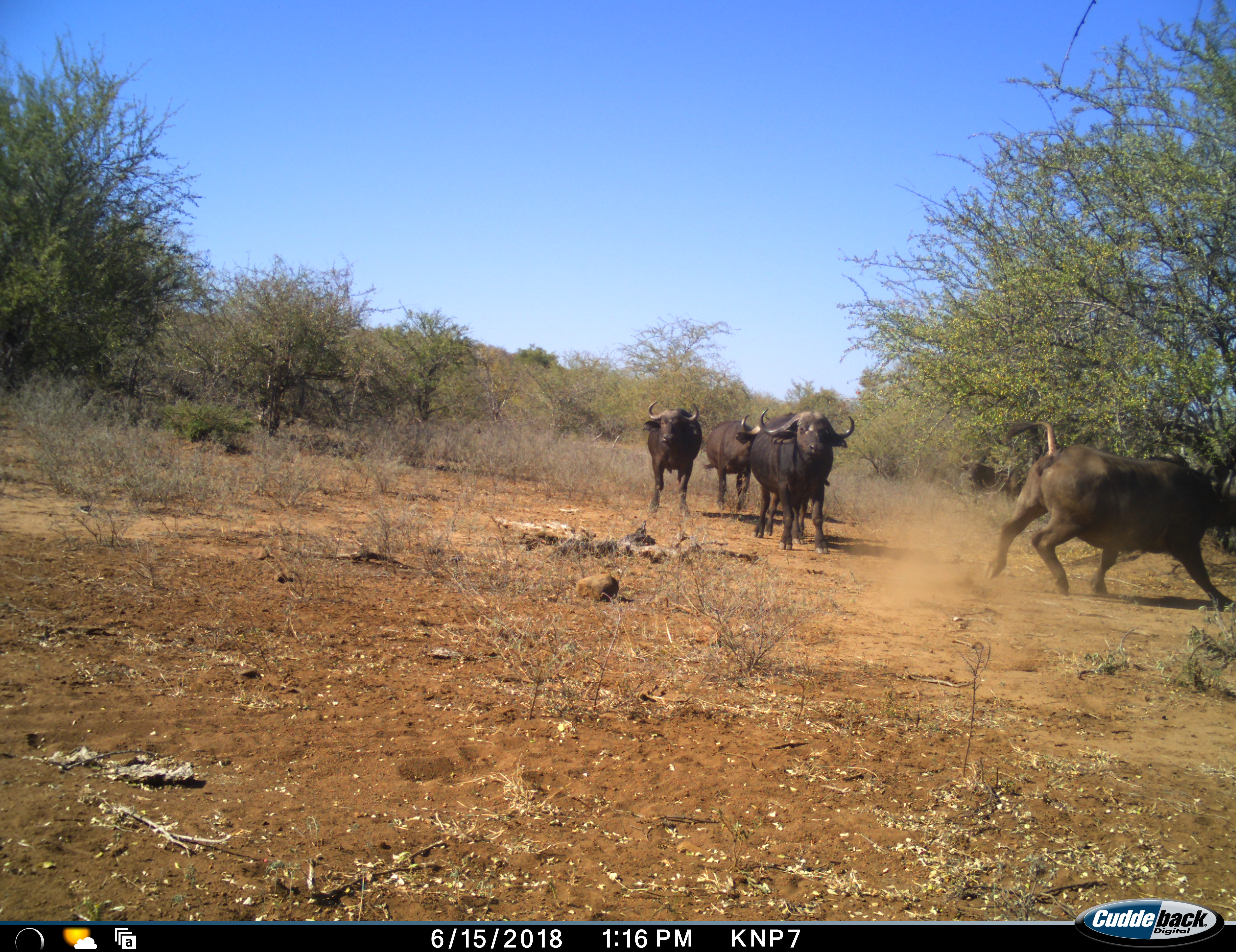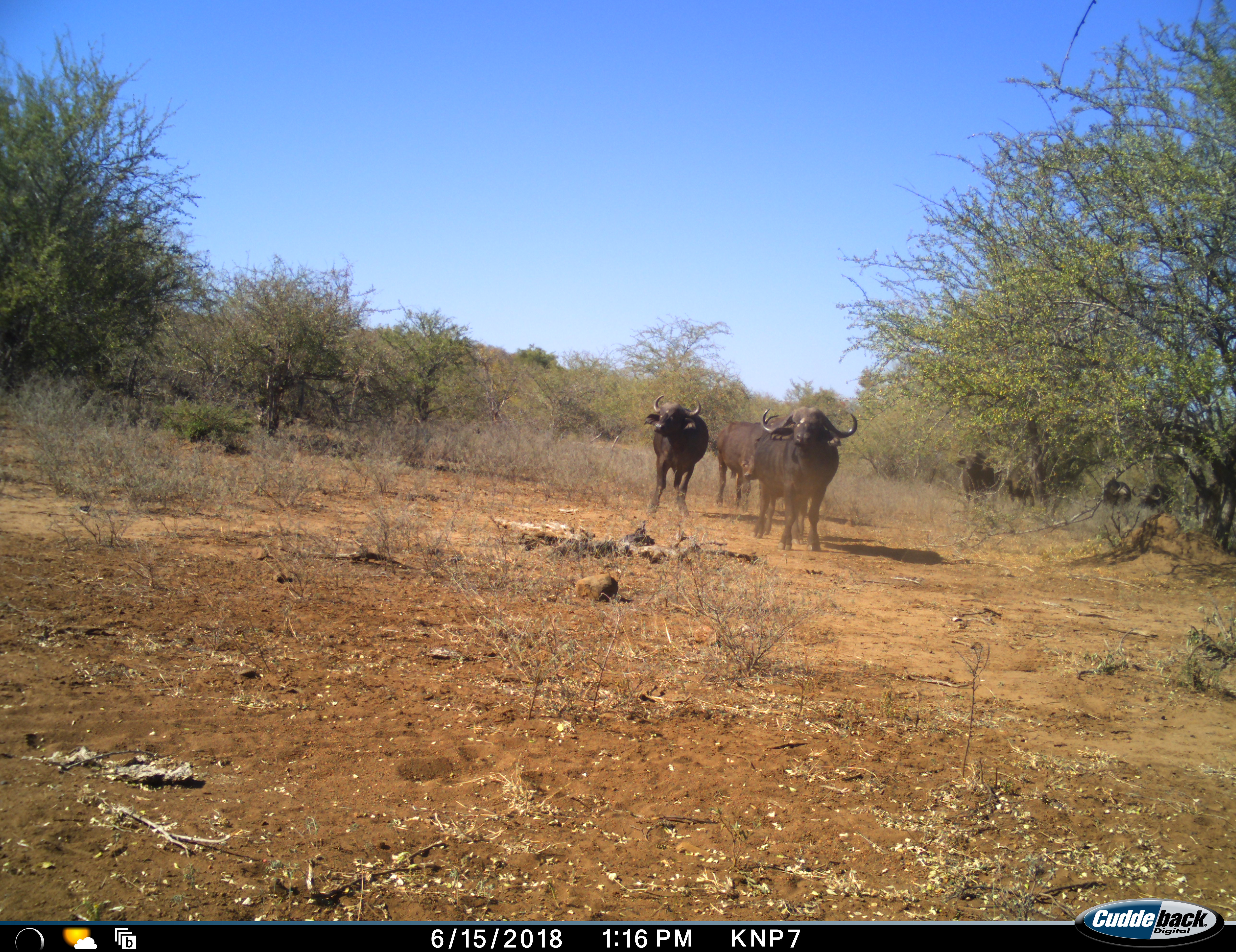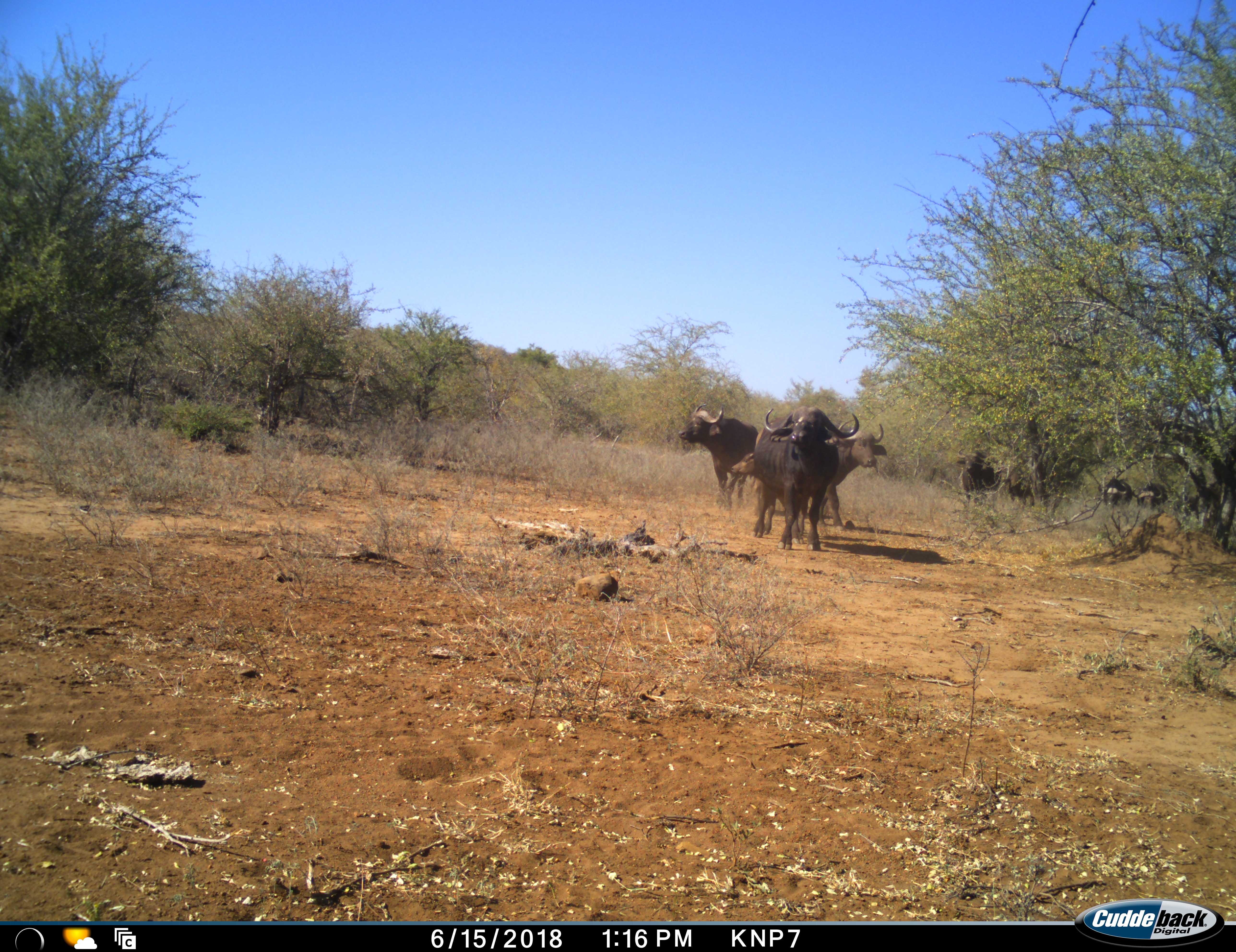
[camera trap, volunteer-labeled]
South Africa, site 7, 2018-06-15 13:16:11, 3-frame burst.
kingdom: Animalia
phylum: Chordata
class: Mammalia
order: Artiodactyla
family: Bovidae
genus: Syncerus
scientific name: Syncerus caffer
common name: cape buffalo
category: buffalo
Buffalo (cape buffalo) (Syncerus caffer), count 8. Behavior (volunteer vote fractions): standing 60%, resting 0%, moving 100%, interacting 20%. Young present (vote fraction): 40%. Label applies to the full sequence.